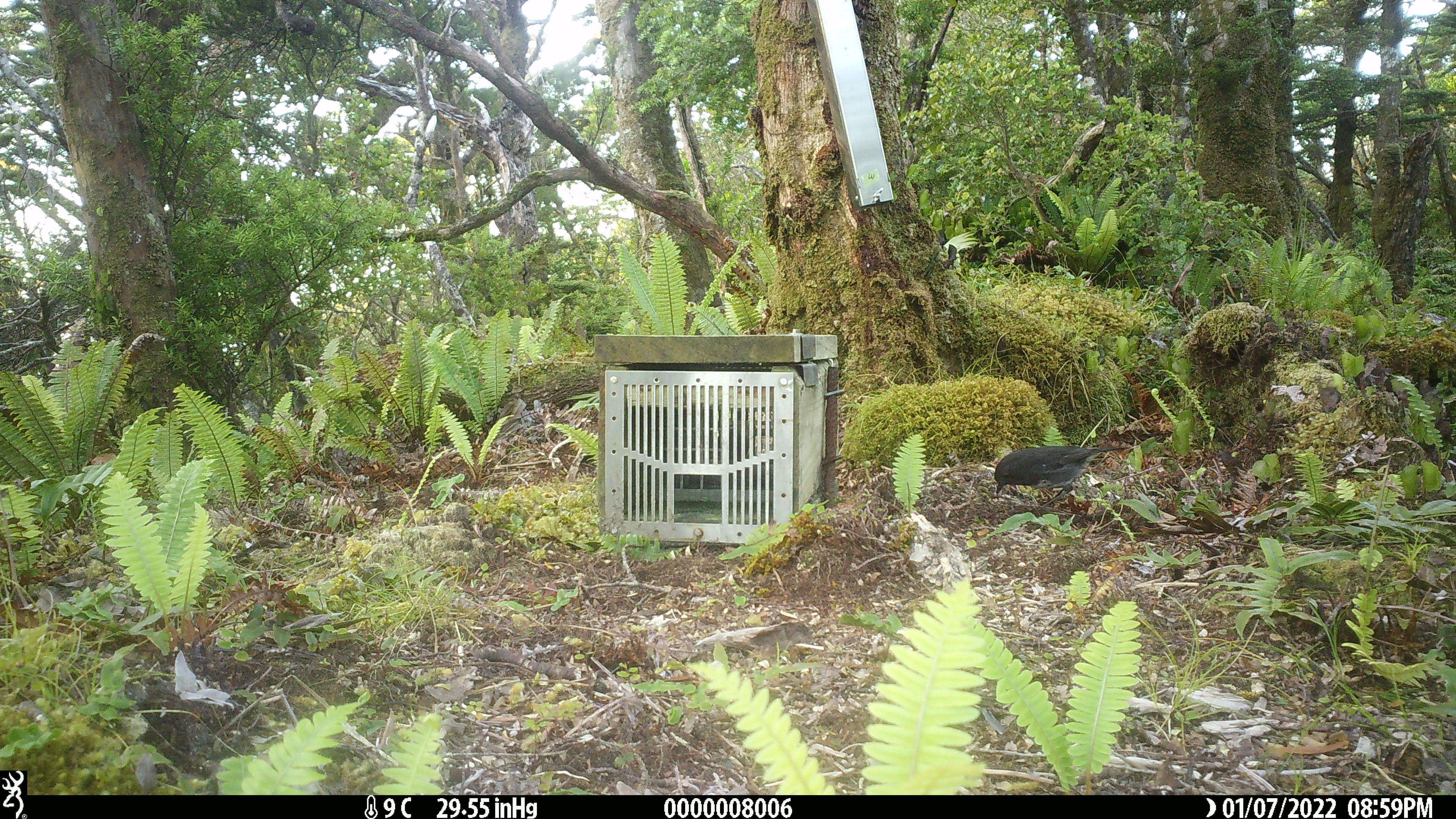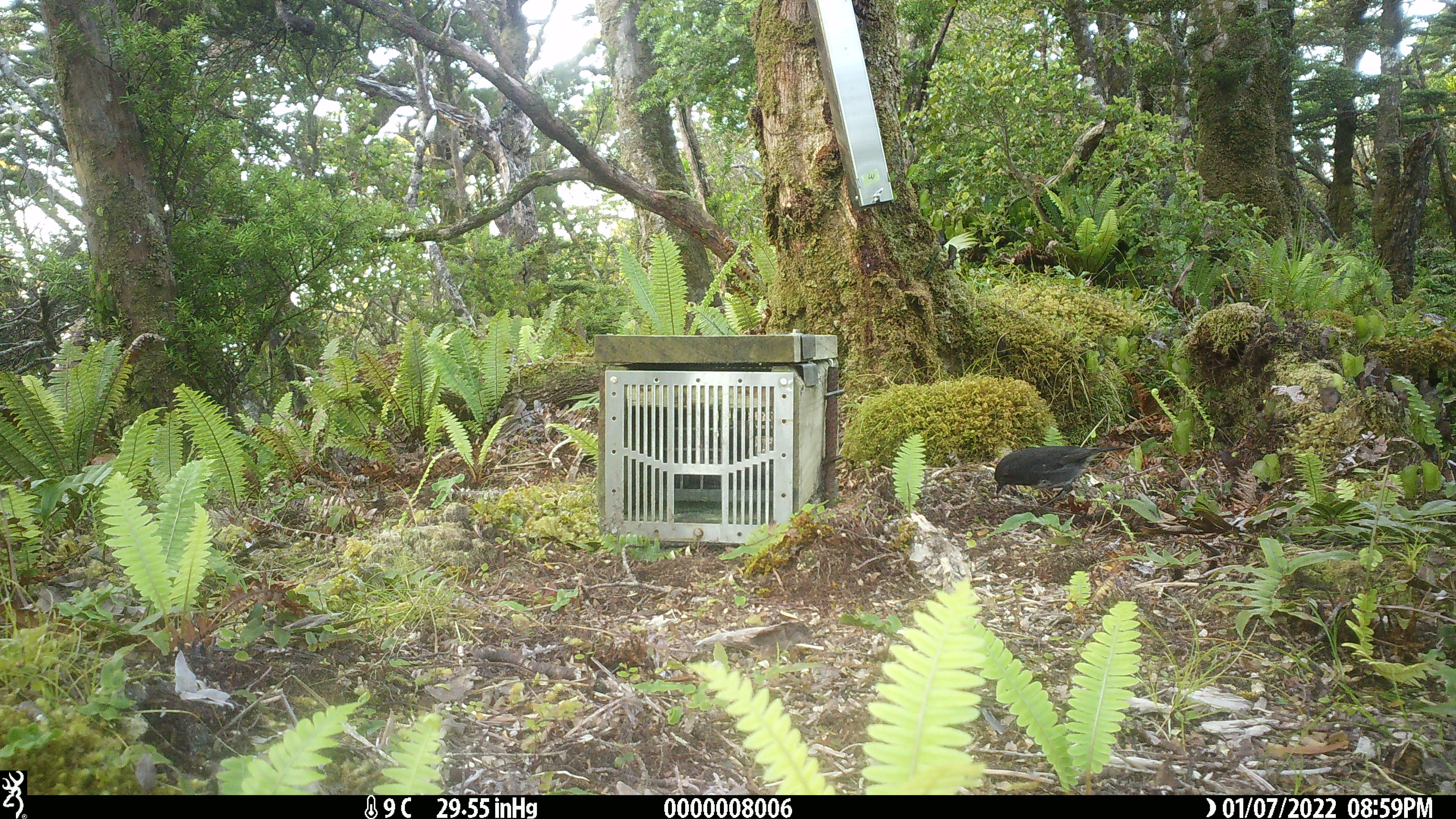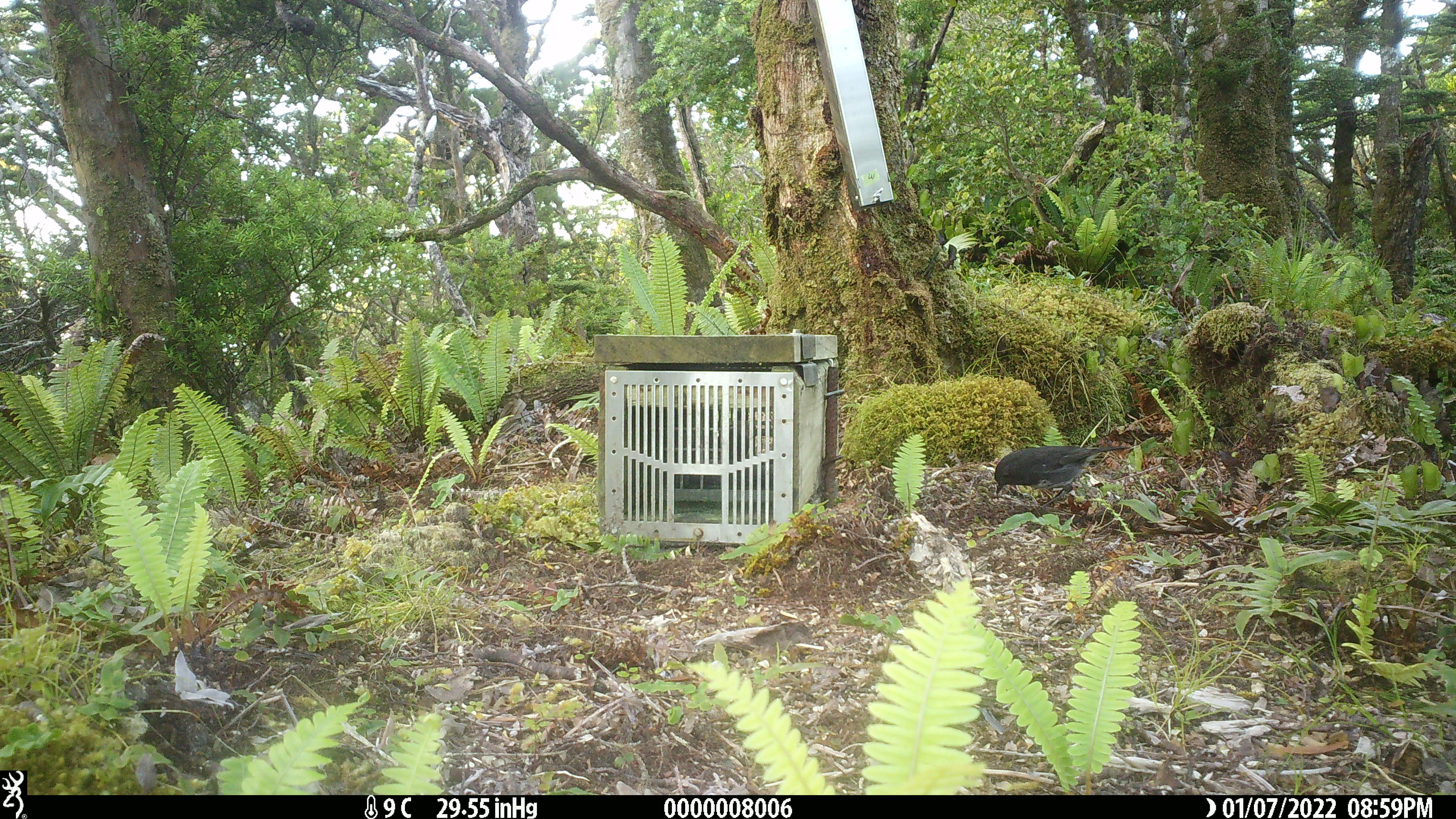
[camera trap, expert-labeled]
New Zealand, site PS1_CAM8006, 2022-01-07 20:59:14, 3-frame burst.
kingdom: Animalia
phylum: Chordata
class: Aves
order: Passeriformes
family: Petroicidae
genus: Petroica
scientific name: Petroica australis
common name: new zealand robin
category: robin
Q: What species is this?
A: Robin (new zealand robin) (Petroica australis).